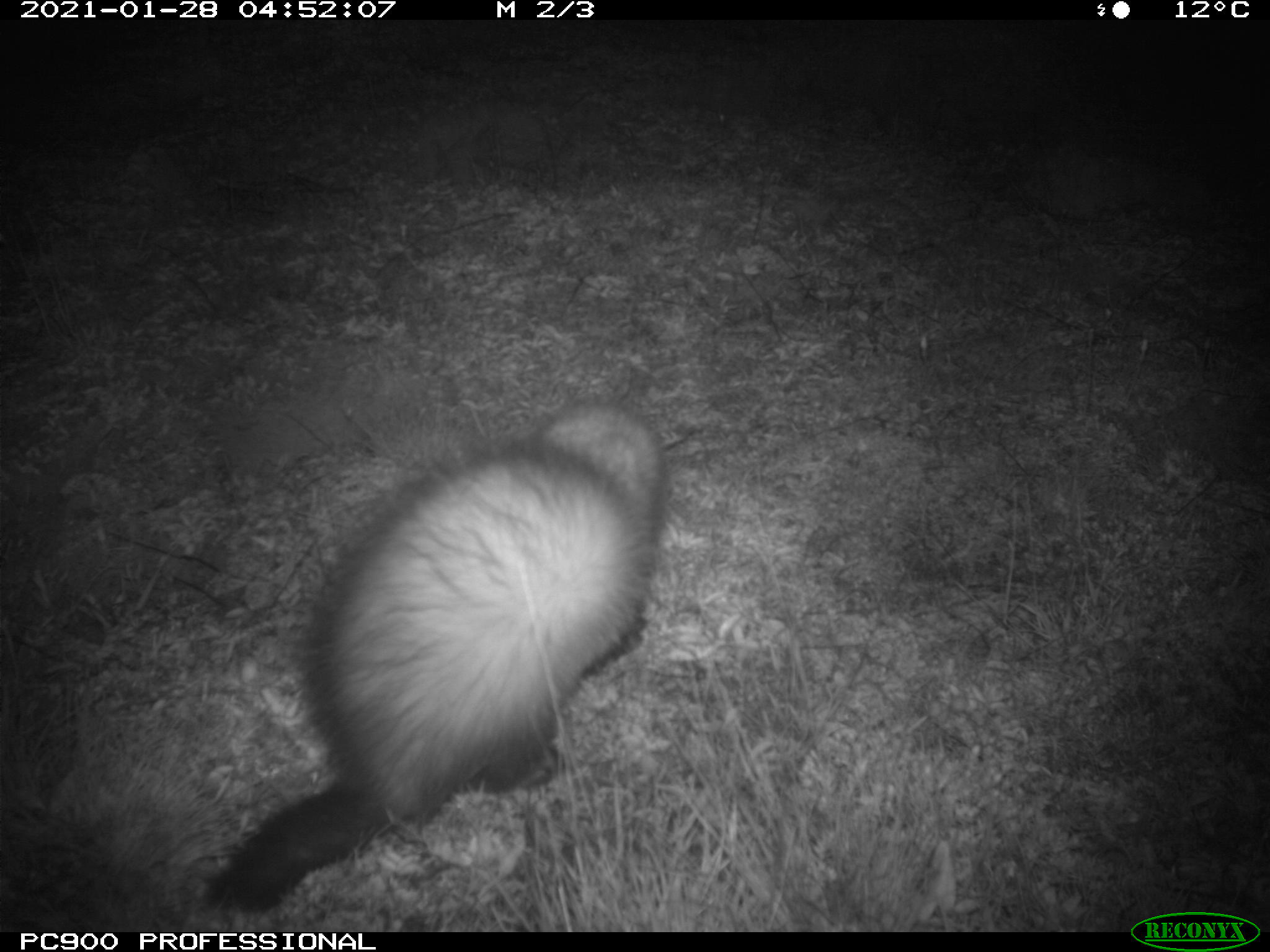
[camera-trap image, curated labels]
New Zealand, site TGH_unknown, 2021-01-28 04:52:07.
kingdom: Animalia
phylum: Chordata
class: Mammalia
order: Carnivora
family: Mustelidae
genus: Mustela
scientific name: Mustela furo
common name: ferret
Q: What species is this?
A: Ferret (Mustela furo).